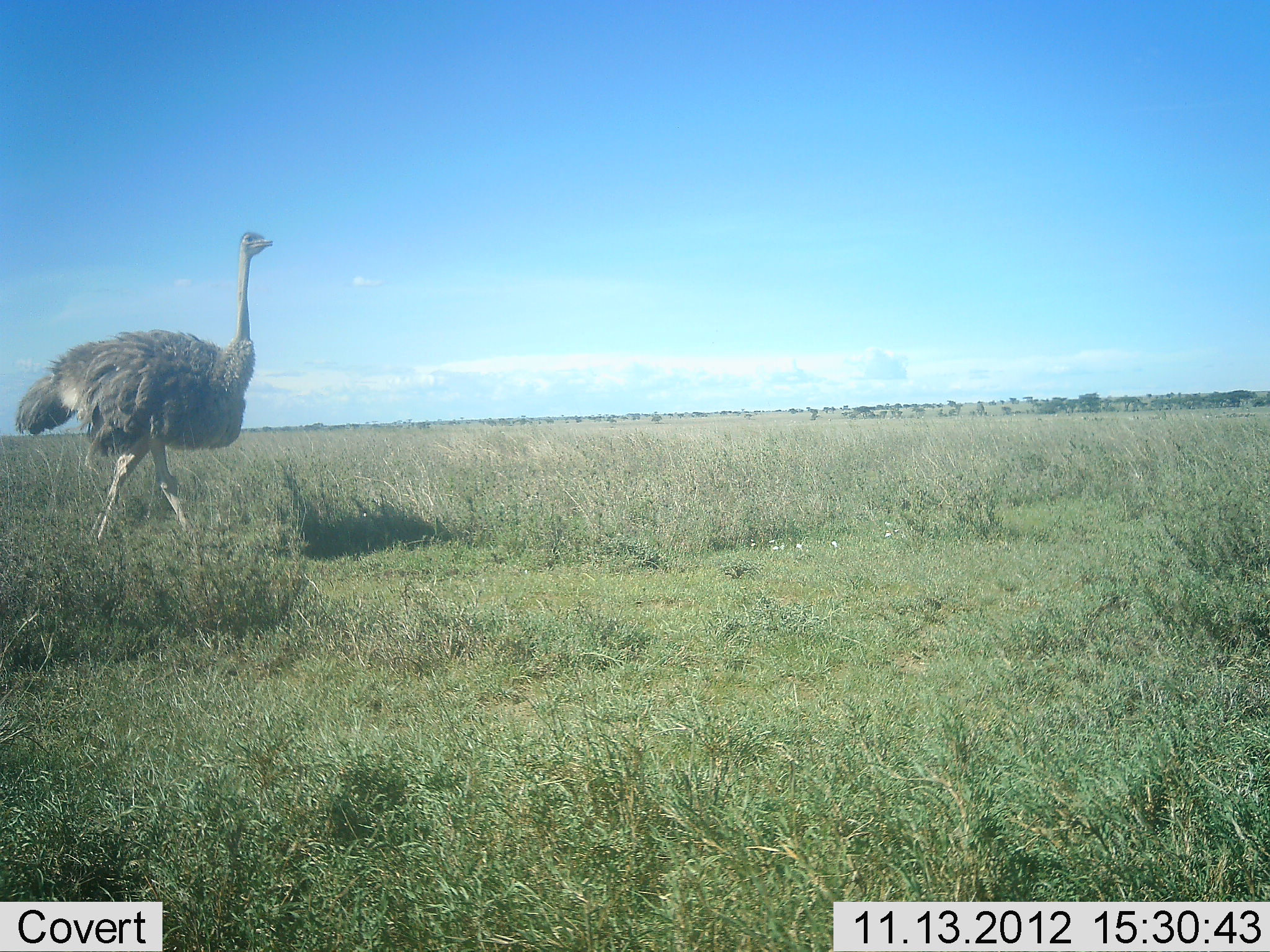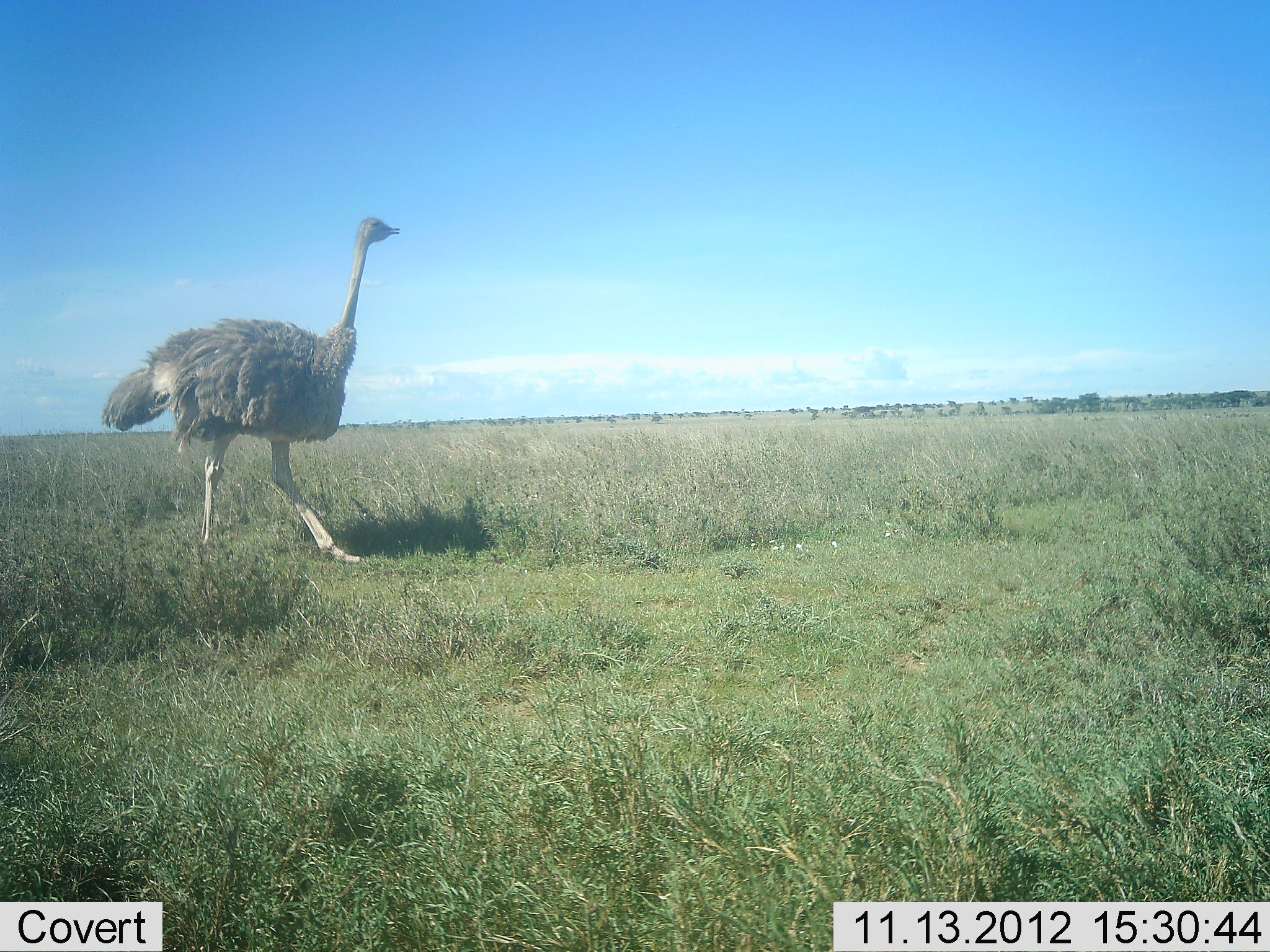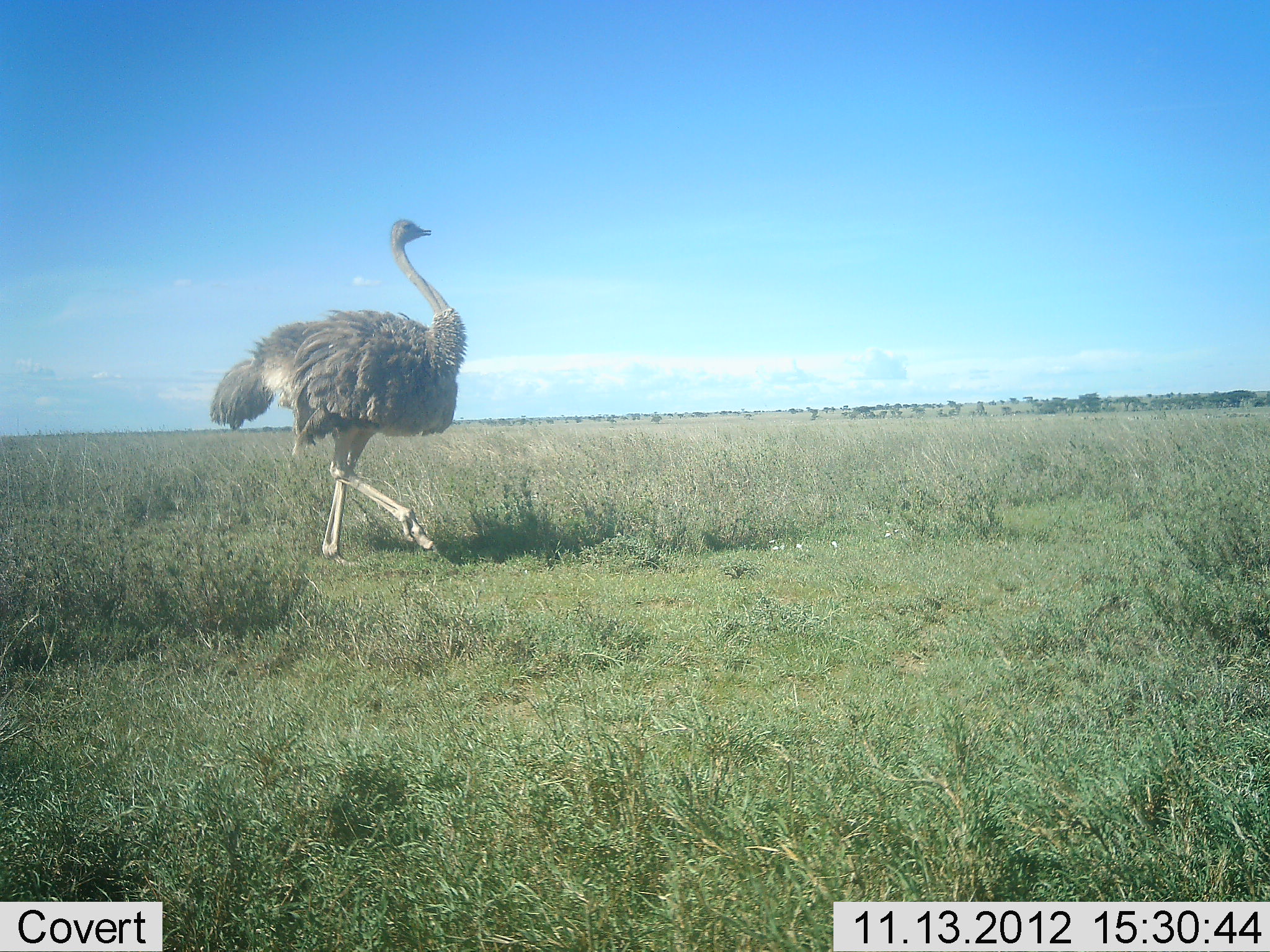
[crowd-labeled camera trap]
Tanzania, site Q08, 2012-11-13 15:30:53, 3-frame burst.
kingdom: Animalia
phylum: Chordata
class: Aves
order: Struthioniformes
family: Struthionidae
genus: Struthio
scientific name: Struthio camelus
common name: ostrich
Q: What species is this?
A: Ostrich (Struthio camelus).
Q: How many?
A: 1.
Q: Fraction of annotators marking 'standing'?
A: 0%.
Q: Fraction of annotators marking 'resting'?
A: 0%.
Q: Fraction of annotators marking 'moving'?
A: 100%.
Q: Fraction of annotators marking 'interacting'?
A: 0%.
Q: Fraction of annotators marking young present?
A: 0%.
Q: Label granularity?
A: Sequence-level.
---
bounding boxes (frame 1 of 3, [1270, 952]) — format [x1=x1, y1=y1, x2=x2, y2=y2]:
animal: [x1=12, y1=230, x2=274, y2=545]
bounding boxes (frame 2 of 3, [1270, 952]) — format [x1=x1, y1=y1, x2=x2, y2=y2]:
animal: [x1=99, y1=217, x2=403, y2=568]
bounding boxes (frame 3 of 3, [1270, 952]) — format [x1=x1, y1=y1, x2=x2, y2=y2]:
animal: [x1=208, y1=219, x2=467, y2=572]